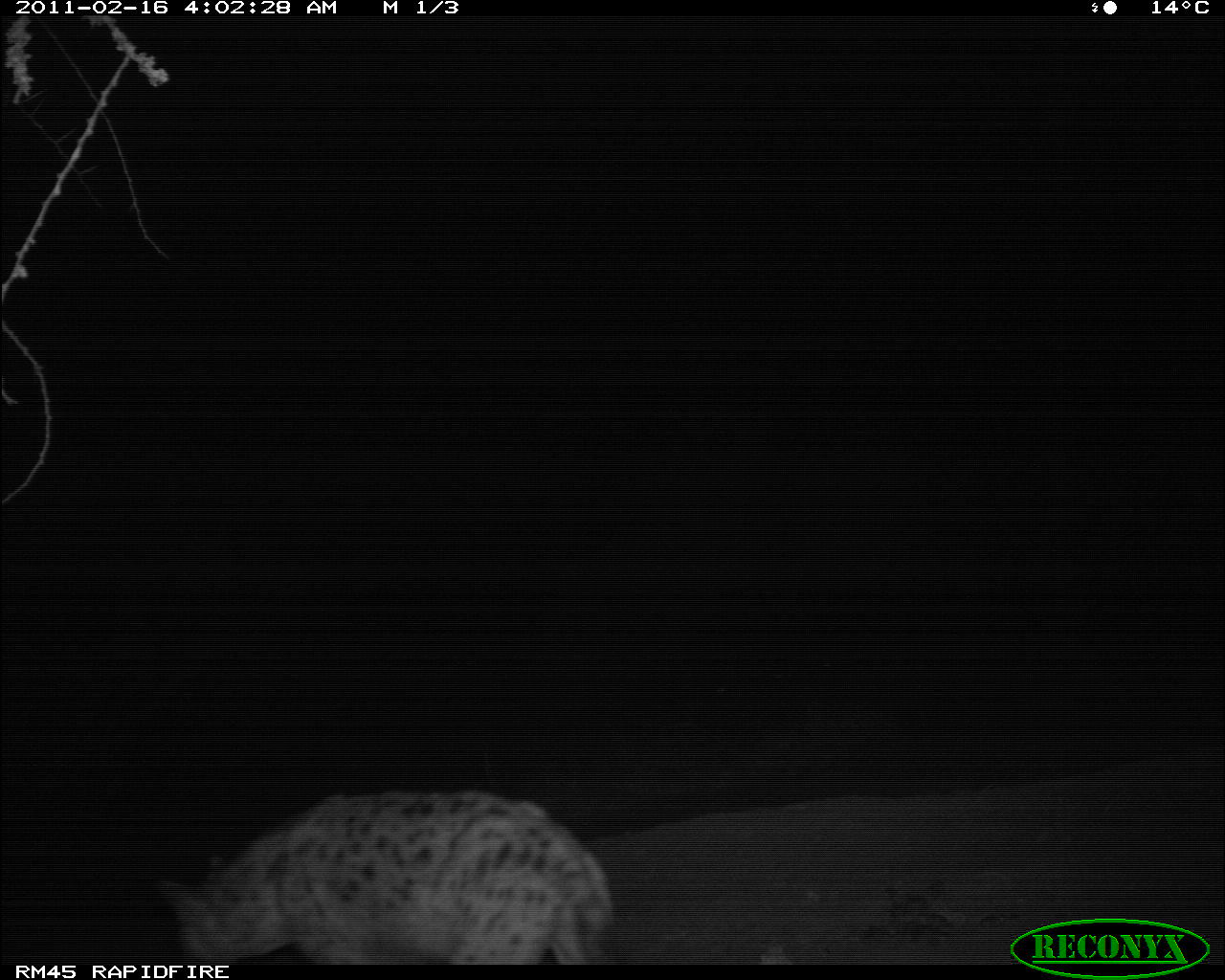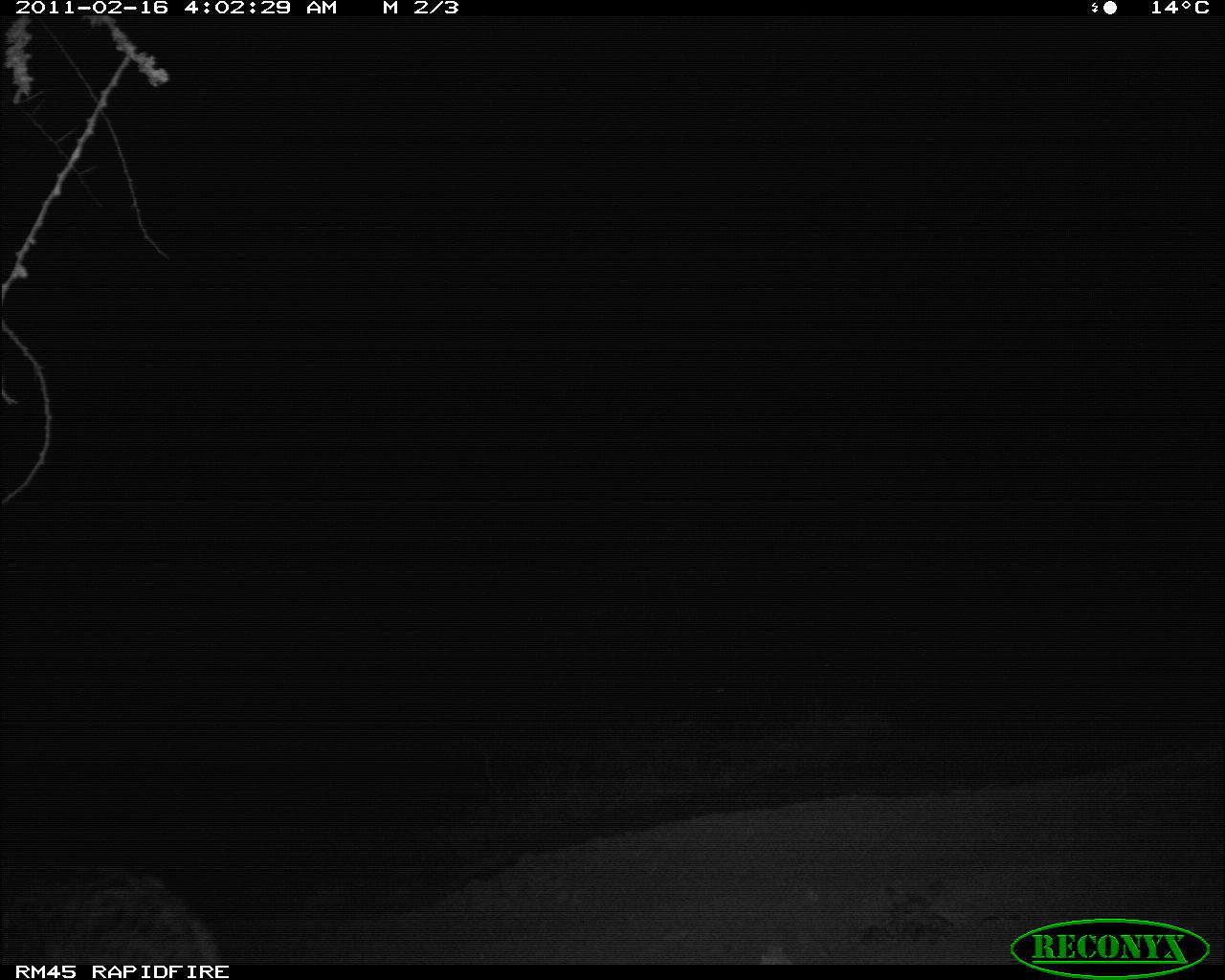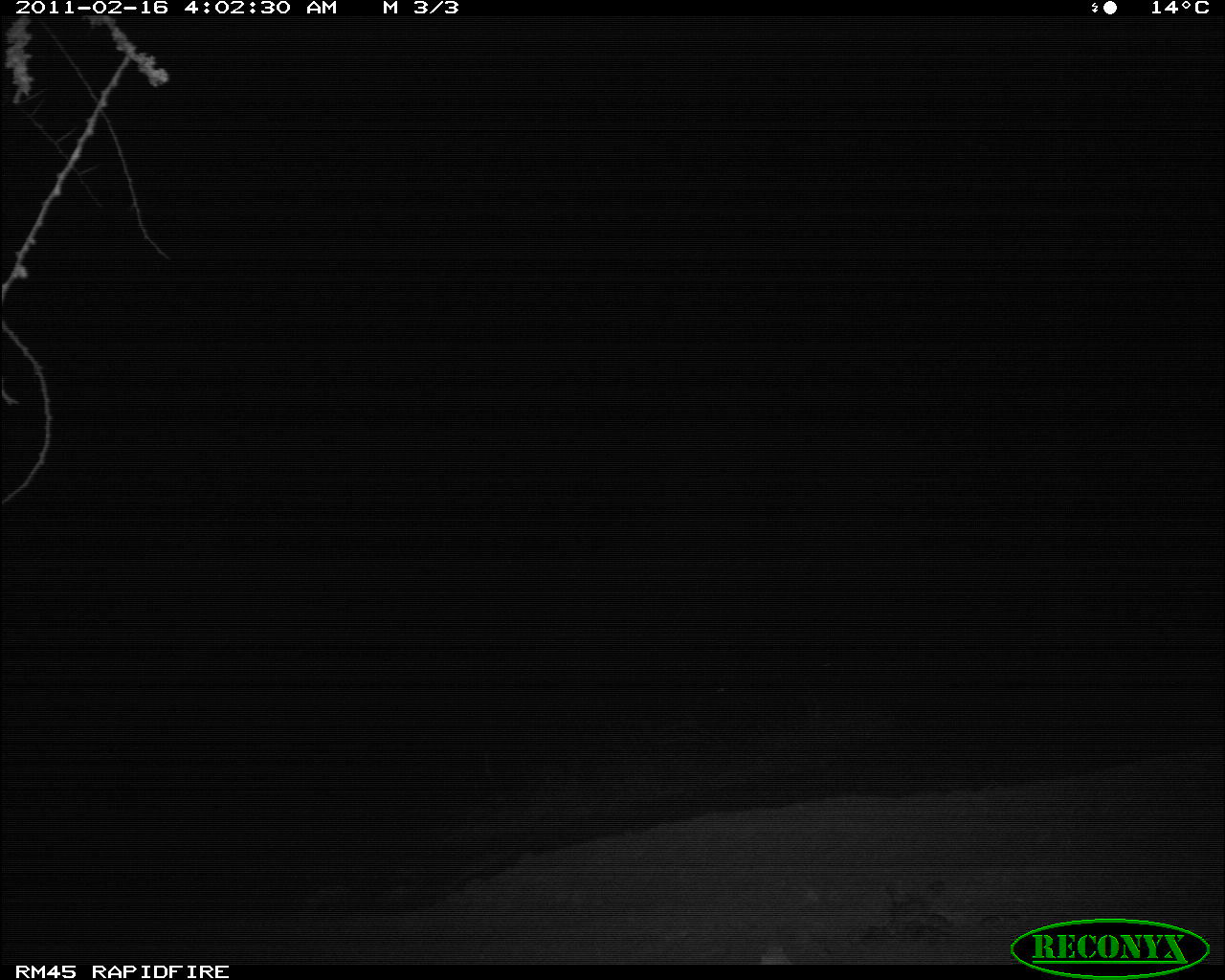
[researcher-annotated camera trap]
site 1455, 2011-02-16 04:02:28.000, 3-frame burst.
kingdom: Animalia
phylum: Chordata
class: Mammalia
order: Carnivora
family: Hyaenidae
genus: Crocuta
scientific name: Crocuta crocuta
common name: spotted hyena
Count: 1.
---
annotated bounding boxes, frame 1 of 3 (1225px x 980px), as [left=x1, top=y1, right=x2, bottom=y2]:
crocuta crocuta: [left=148, top=782, right=616, bottom=964]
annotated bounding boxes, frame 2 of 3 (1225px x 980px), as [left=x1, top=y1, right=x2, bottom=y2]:
crocuta crocuta: [left=0, top=869, right=219, bottom=964]